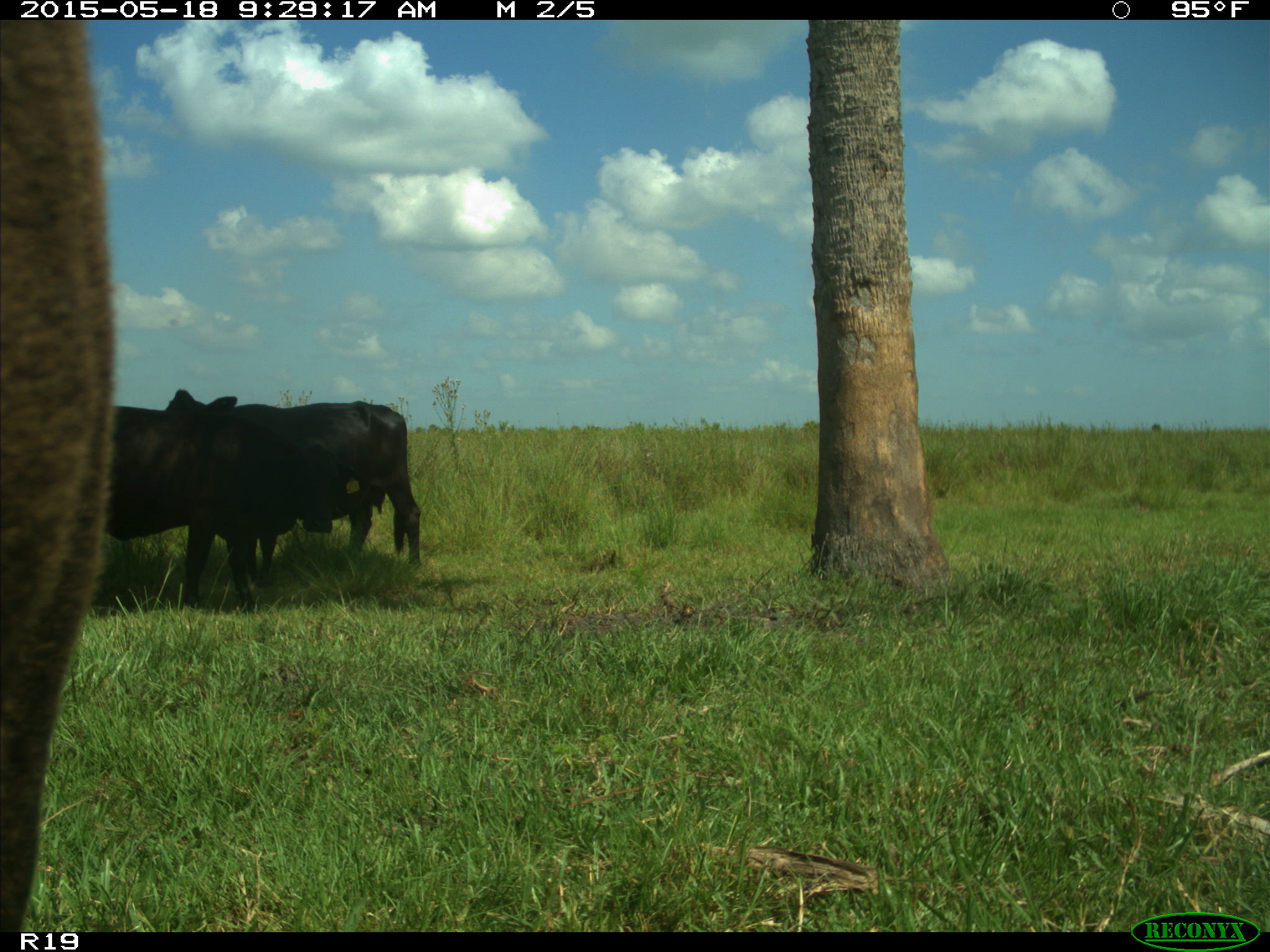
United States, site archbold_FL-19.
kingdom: Animalia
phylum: Chordata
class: Mammalia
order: Artiodactyla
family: Bovidae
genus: Bos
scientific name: Bos taurus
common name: domestic cow